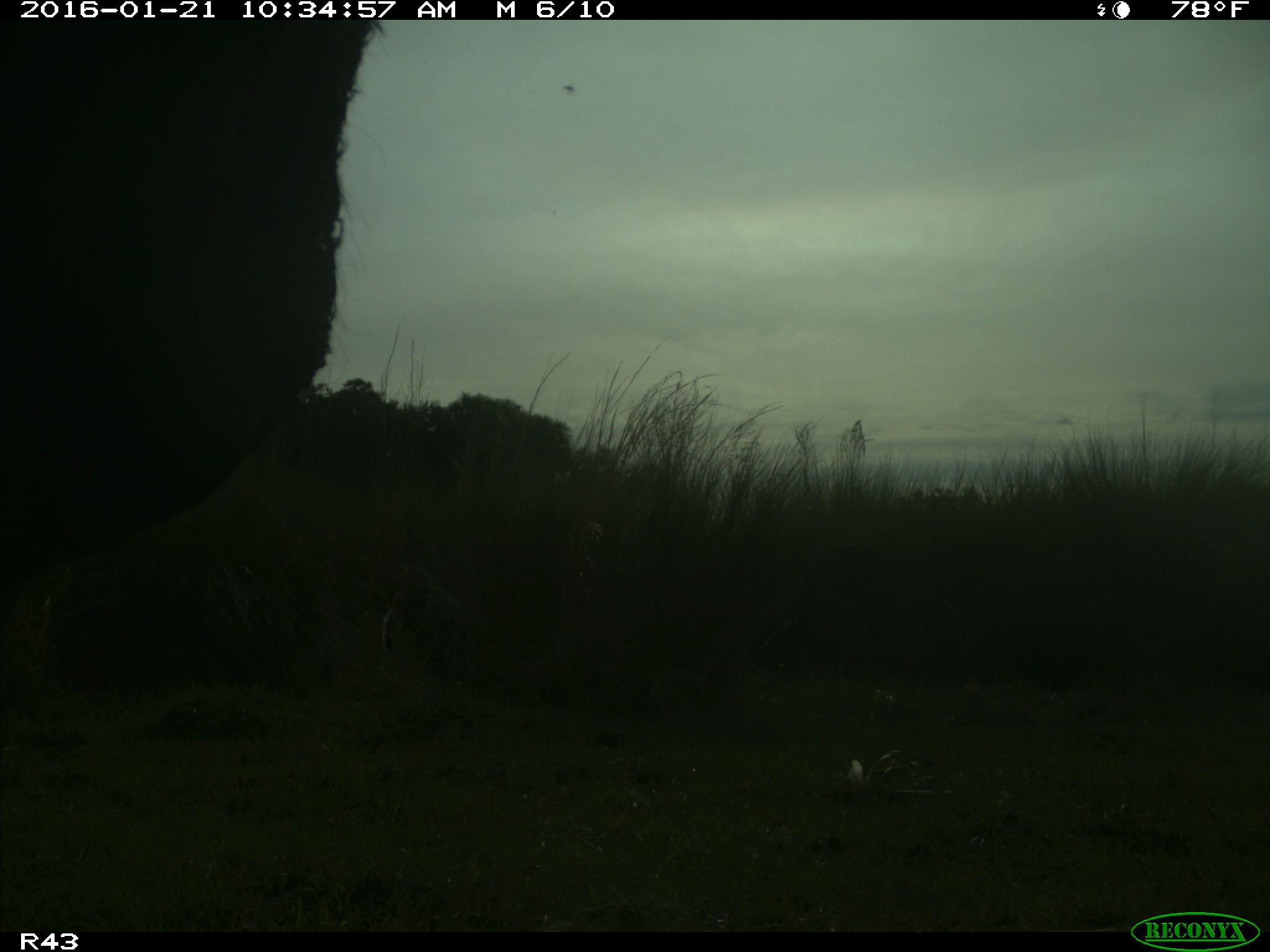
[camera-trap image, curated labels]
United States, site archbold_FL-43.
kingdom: Animalia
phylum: Chordata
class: Mammalia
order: Artiodactyla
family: Bovidae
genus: Bos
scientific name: Bos taurus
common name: domestic cow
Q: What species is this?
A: Bos taurus (domestic cow).